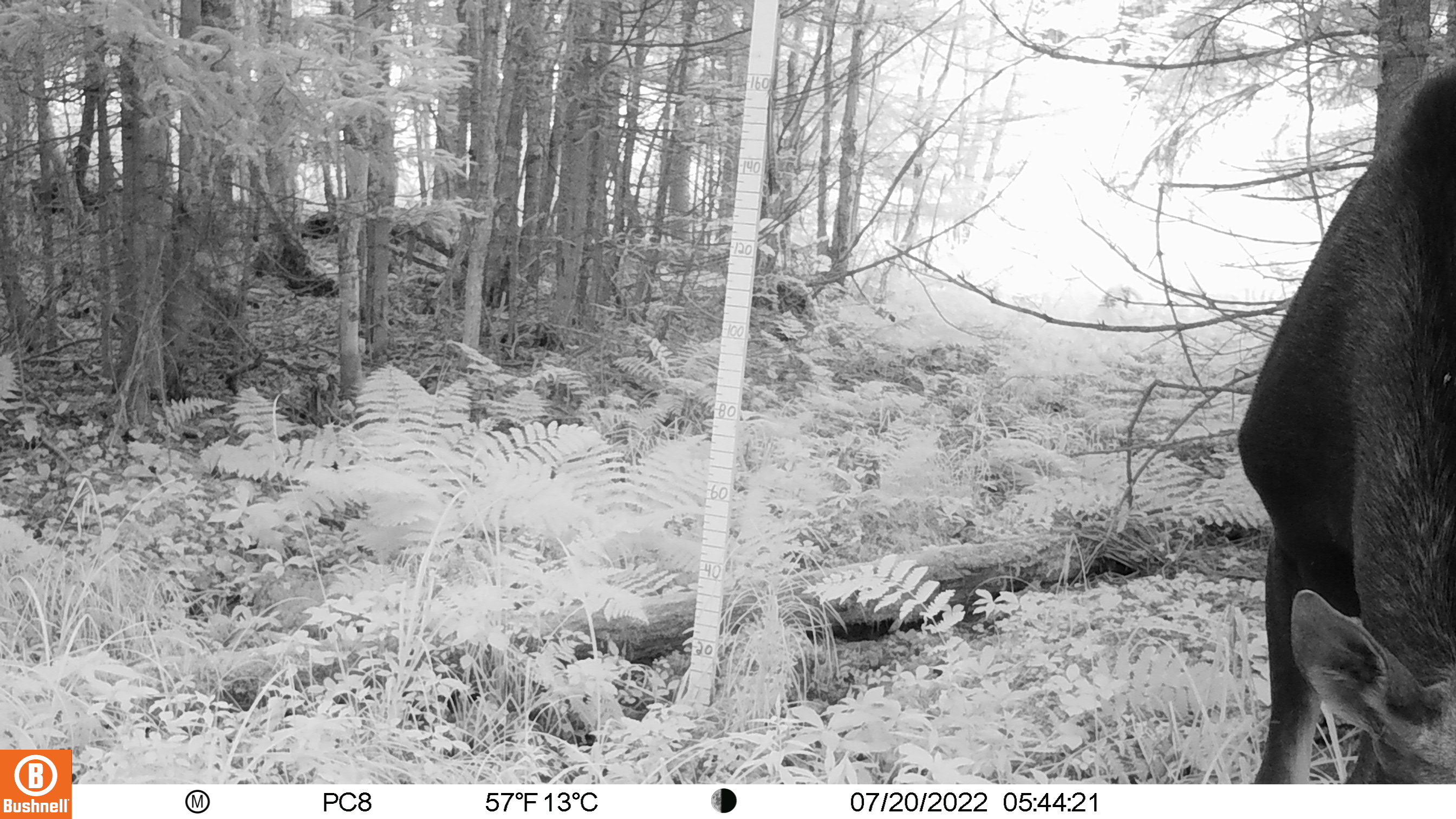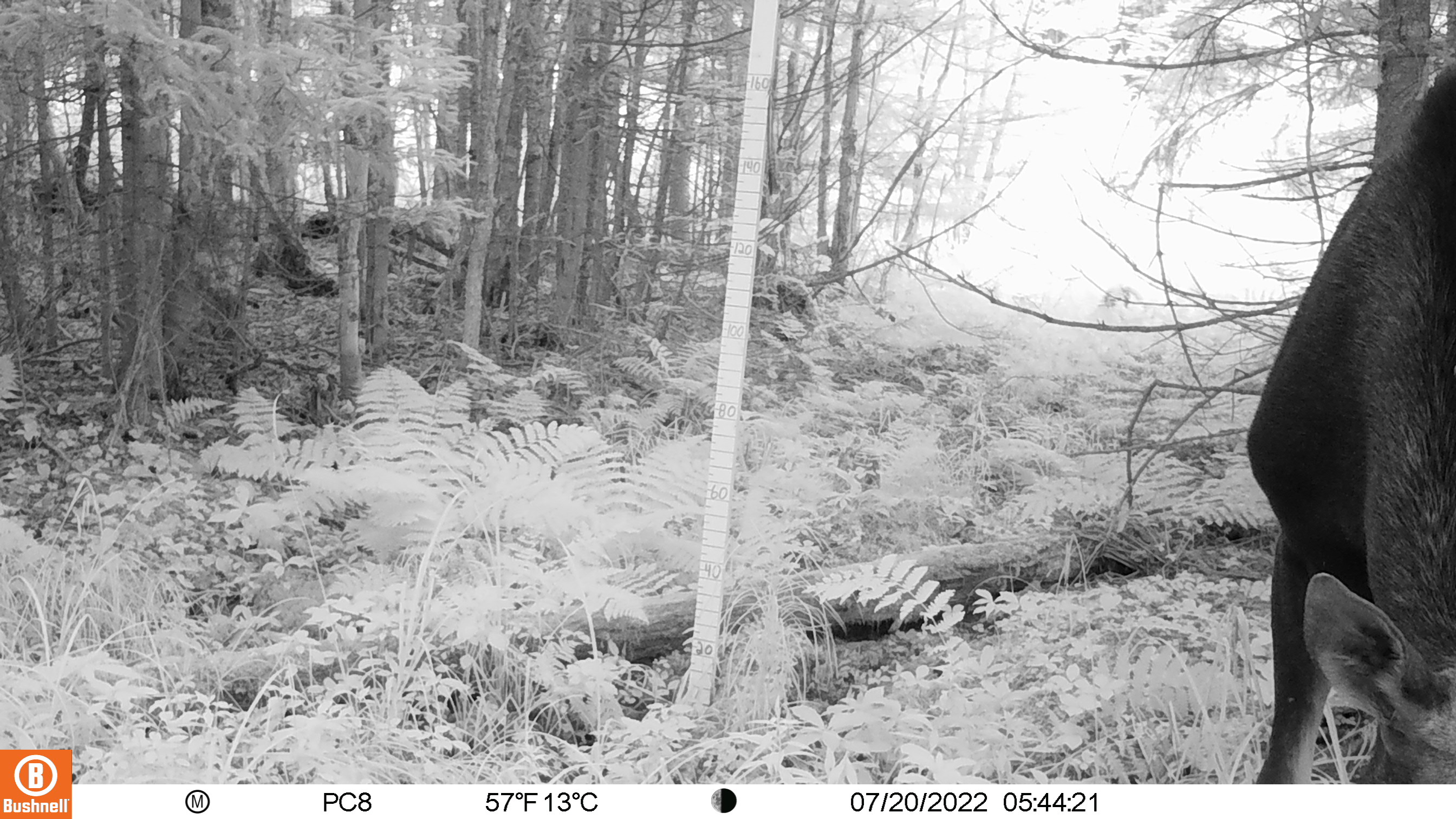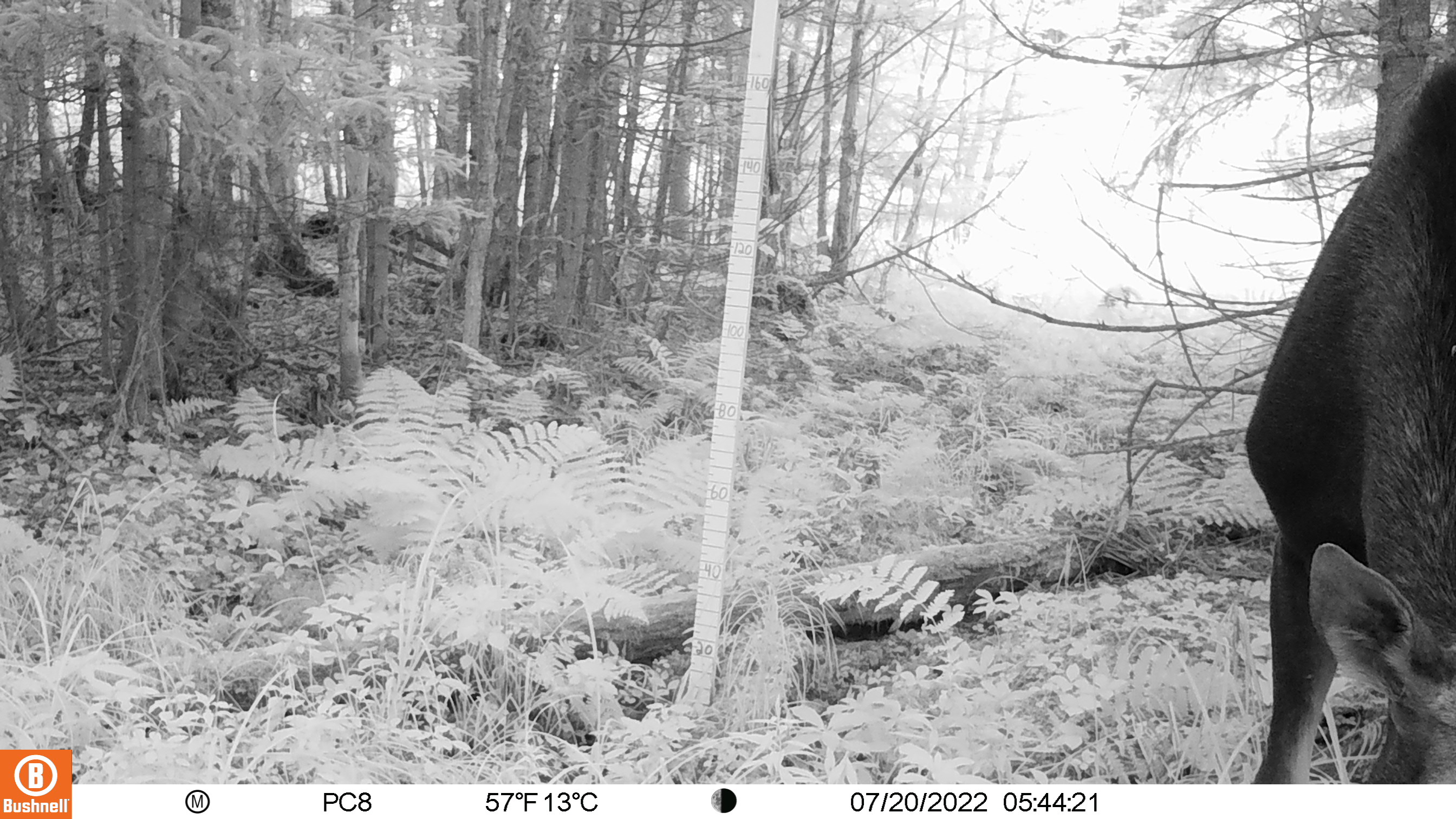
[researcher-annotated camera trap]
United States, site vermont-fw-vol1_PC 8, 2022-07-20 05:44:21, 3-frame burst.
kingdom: Animalia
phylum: Chordata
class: Mammalia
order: Artiodactyla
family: Cervidae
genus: Alces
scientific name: Alces alces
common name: moose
Moose (Alces alces).